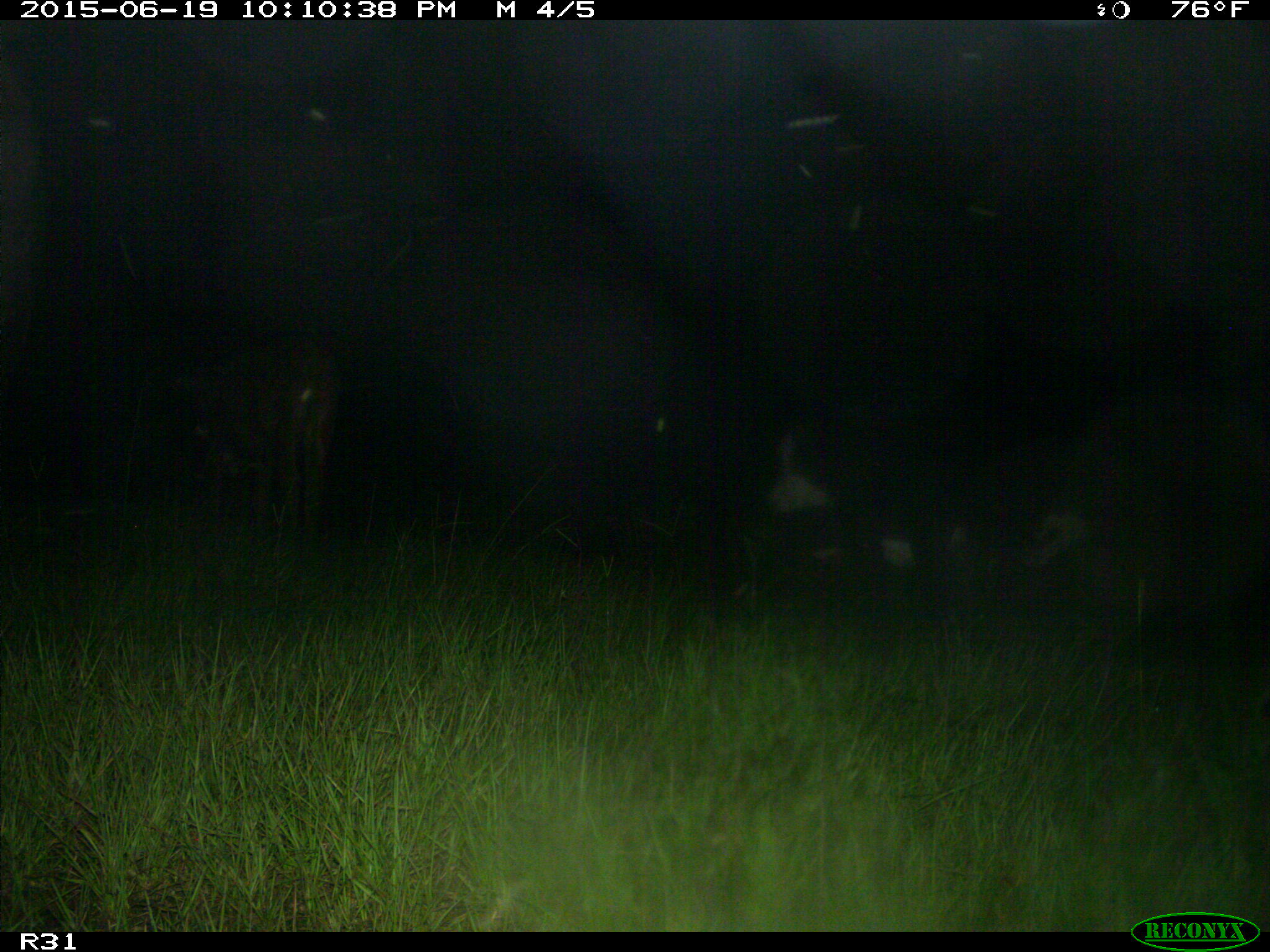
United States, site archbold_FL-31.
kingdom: Animalia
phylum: Chordata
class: Mammalia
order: Artiodactyla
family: Bovidae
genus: Bos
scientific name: Bos taurus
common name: domestic cow